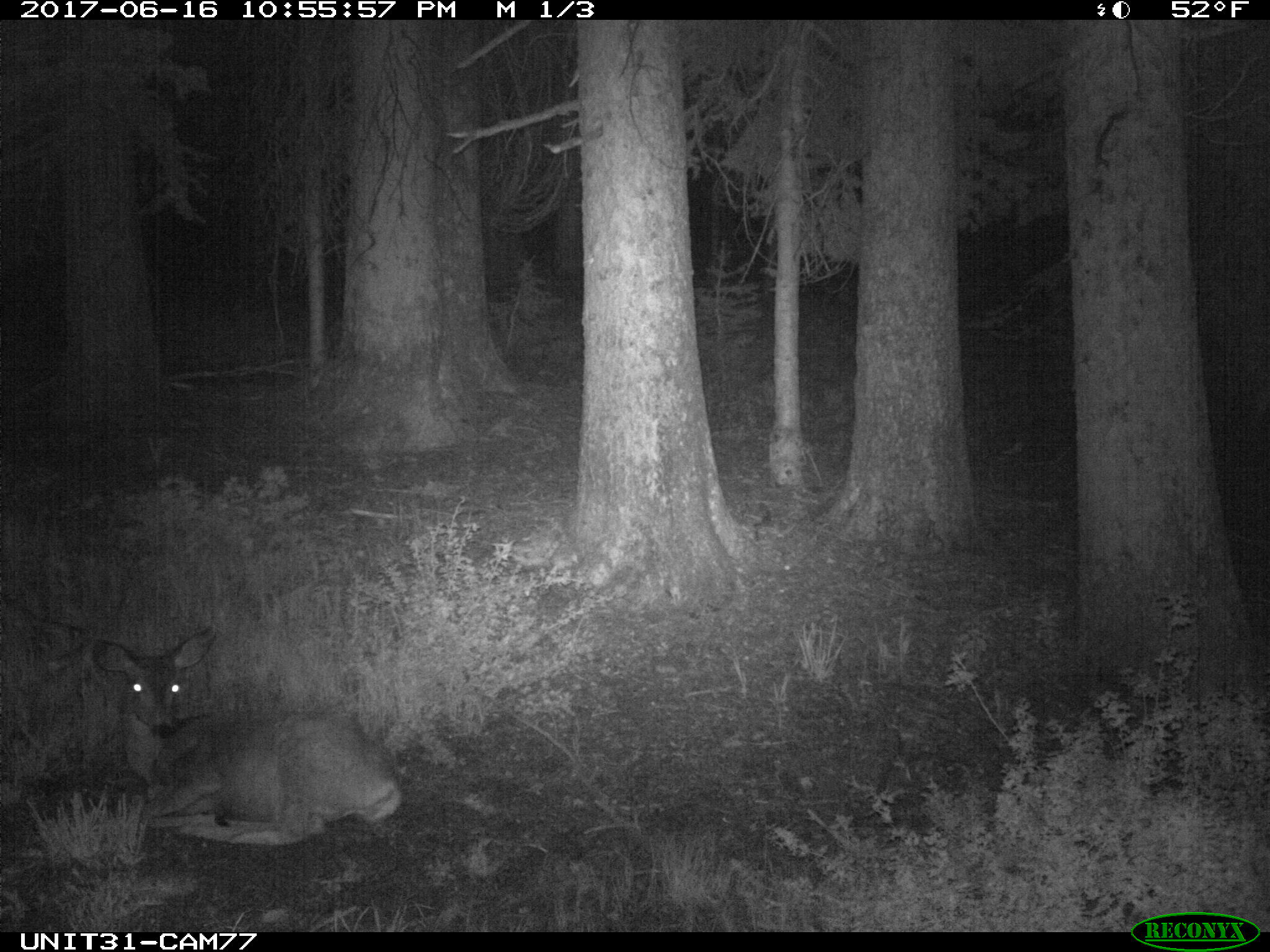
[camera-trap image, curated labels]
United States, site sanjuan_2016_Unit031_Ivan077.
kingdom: Animalia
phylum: Chordata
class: Mammalia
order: Artiodactyla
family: Cervidae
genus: Odocoileus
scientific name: Odocoileus hemionus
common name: mule deer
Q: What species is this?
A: Odocoileus hemionus (mule deer).